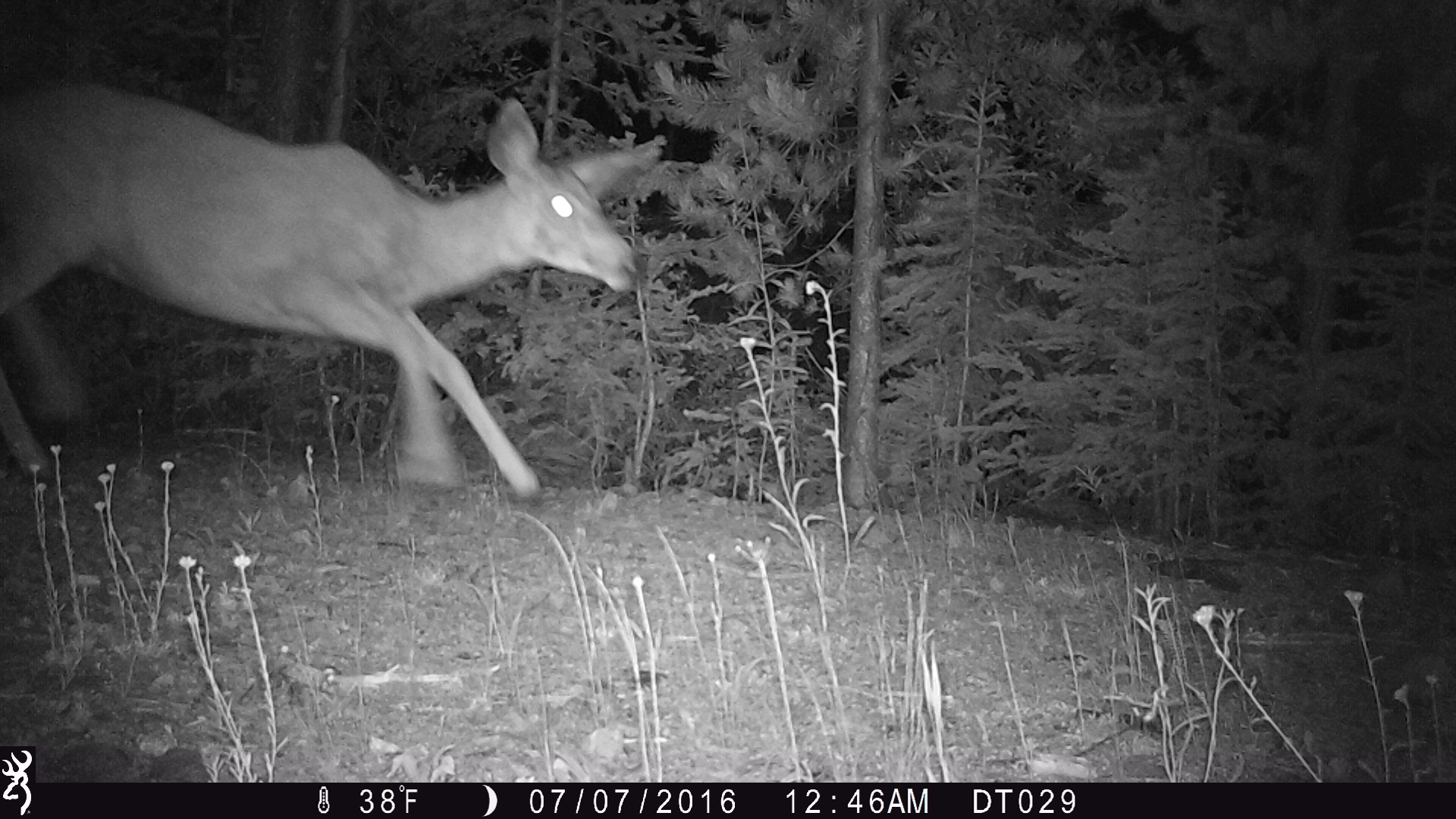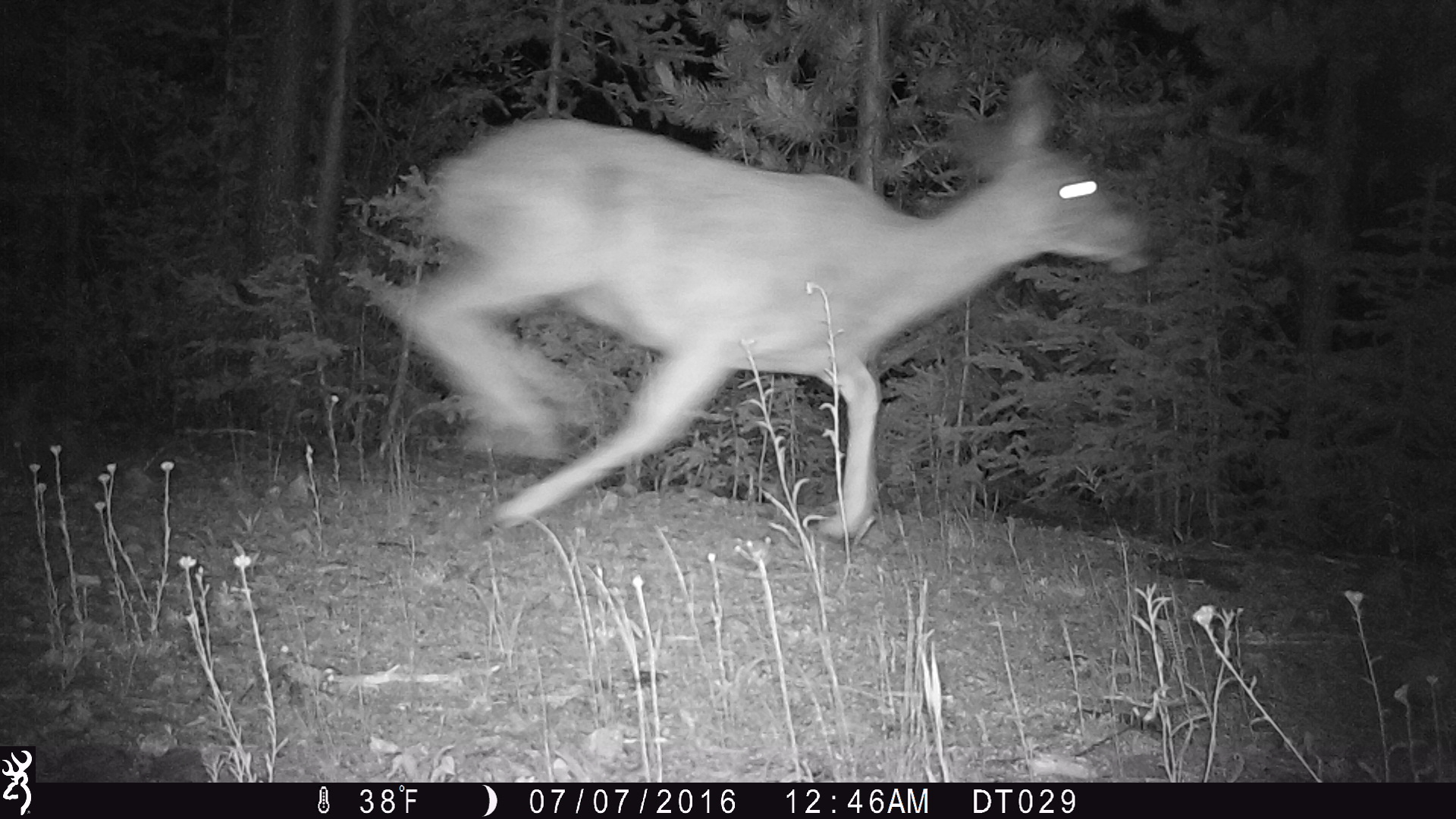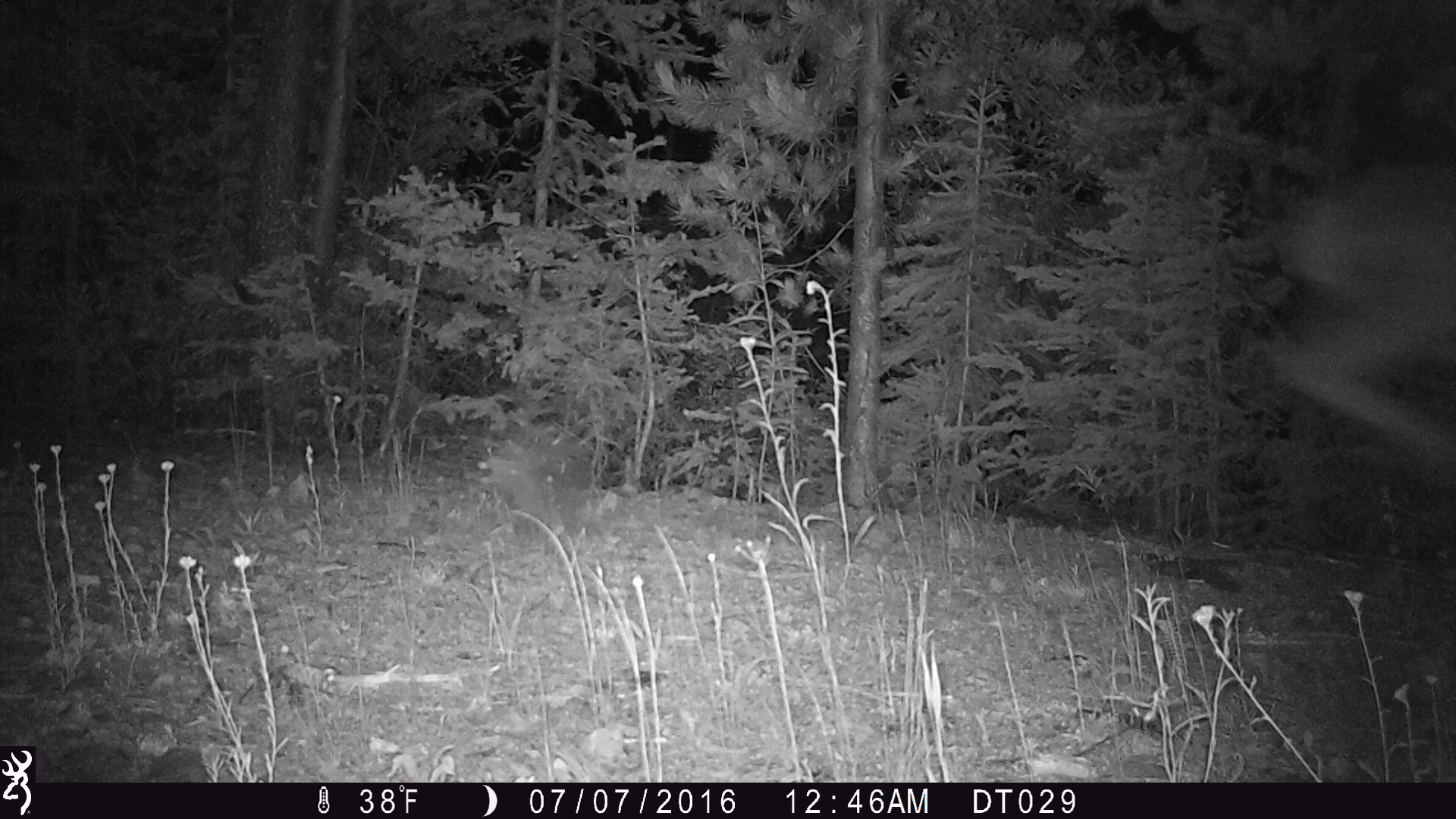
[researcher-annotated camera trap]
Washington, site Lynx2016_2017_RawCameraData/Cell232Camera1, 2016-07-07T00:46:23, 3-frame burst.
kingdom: Animalia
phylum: Chordata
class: Mammalia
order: Artiodactyla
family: Cervidae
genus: Odocoileus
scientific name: Odocoileus hemionus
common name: mule deer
Odocoileus hemionus (mule deer). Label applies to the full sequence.